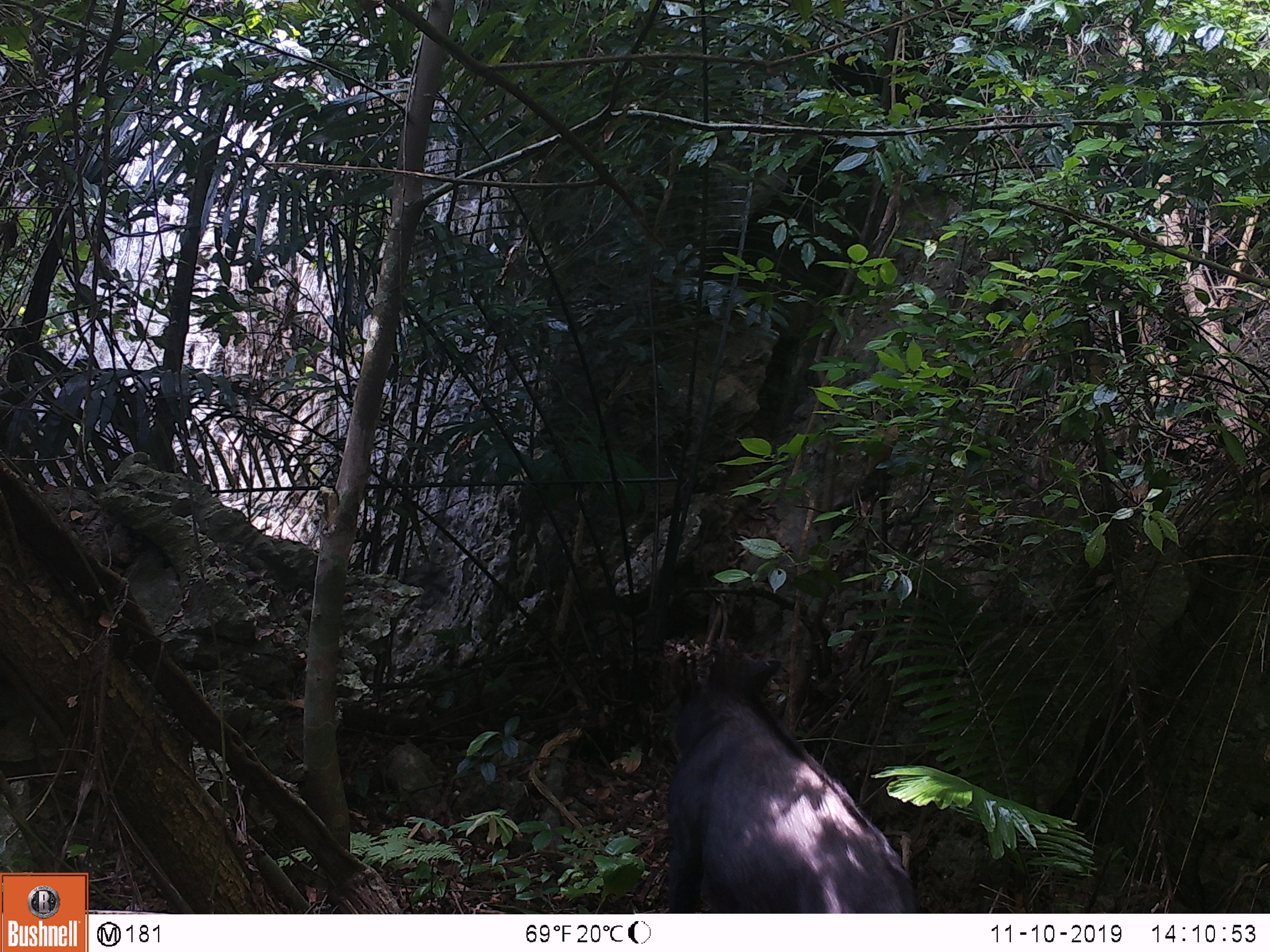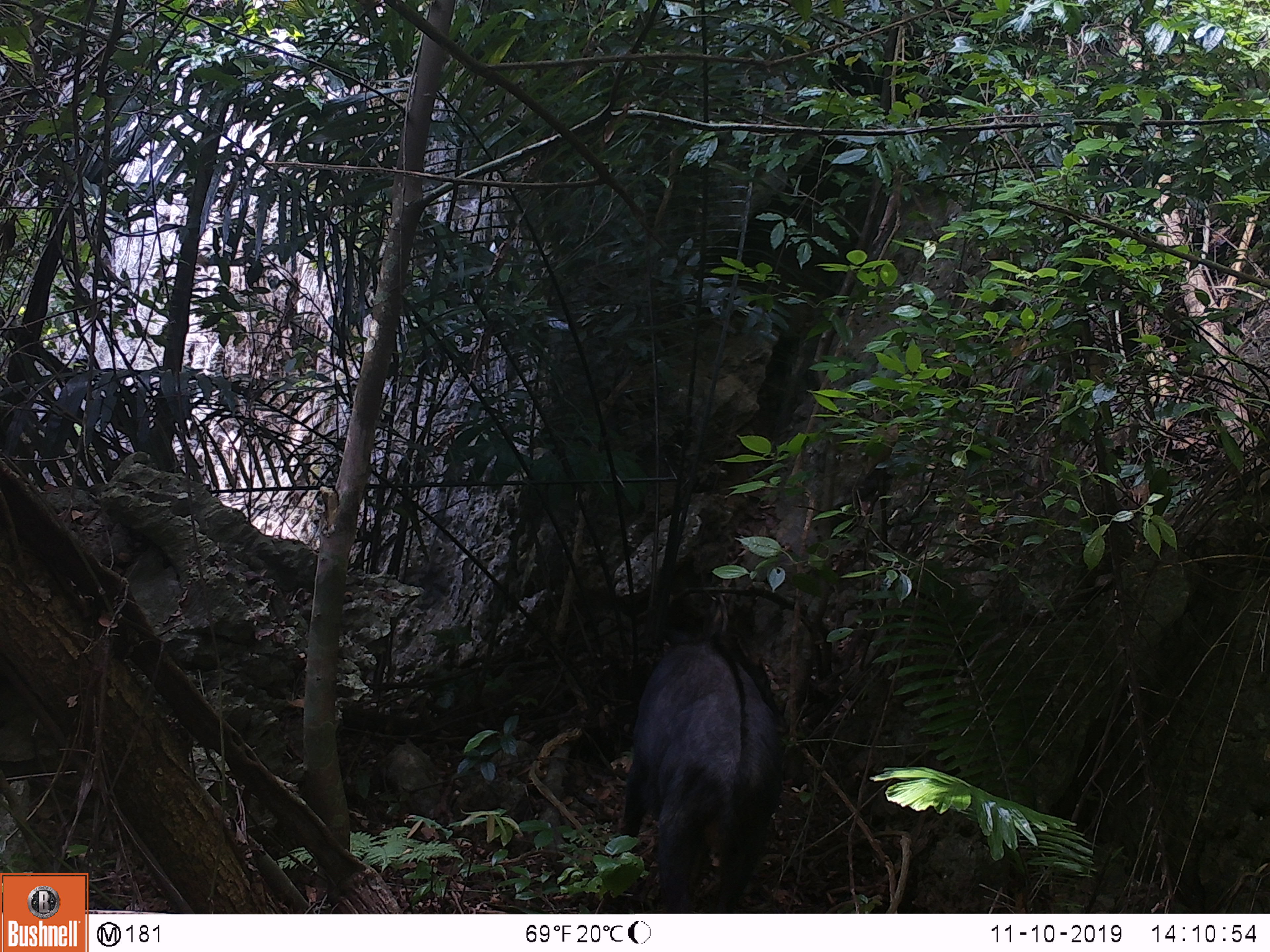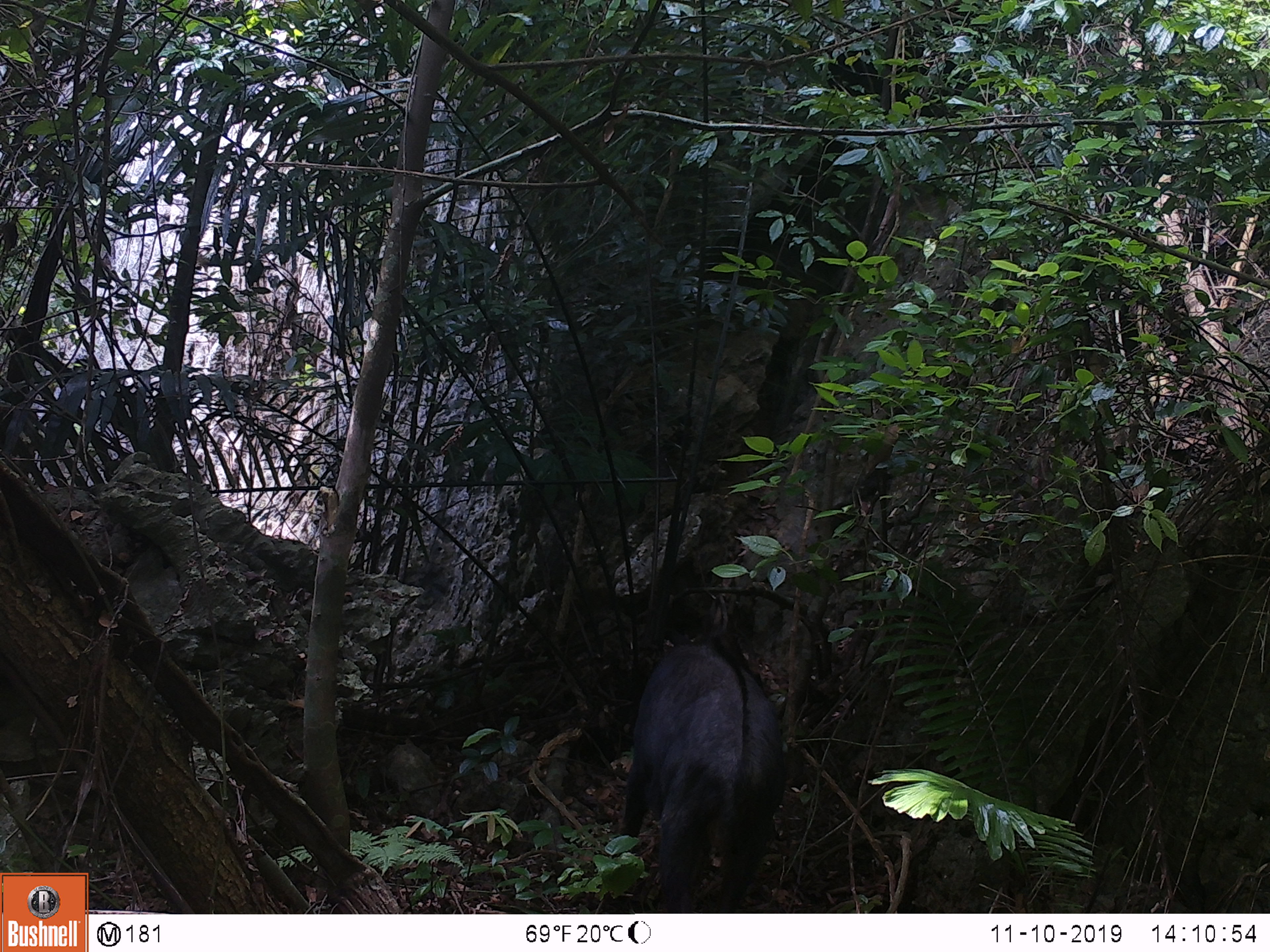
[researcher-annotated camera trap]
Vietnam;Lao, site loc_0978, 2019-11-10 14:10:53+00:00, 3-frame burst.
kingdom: Animalia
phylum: Chordata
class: Mammalia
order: Artiodactyla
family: Bovidae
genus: Capricornis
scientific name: Capricornis sumatraensis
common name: chinese serow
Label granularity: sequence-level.